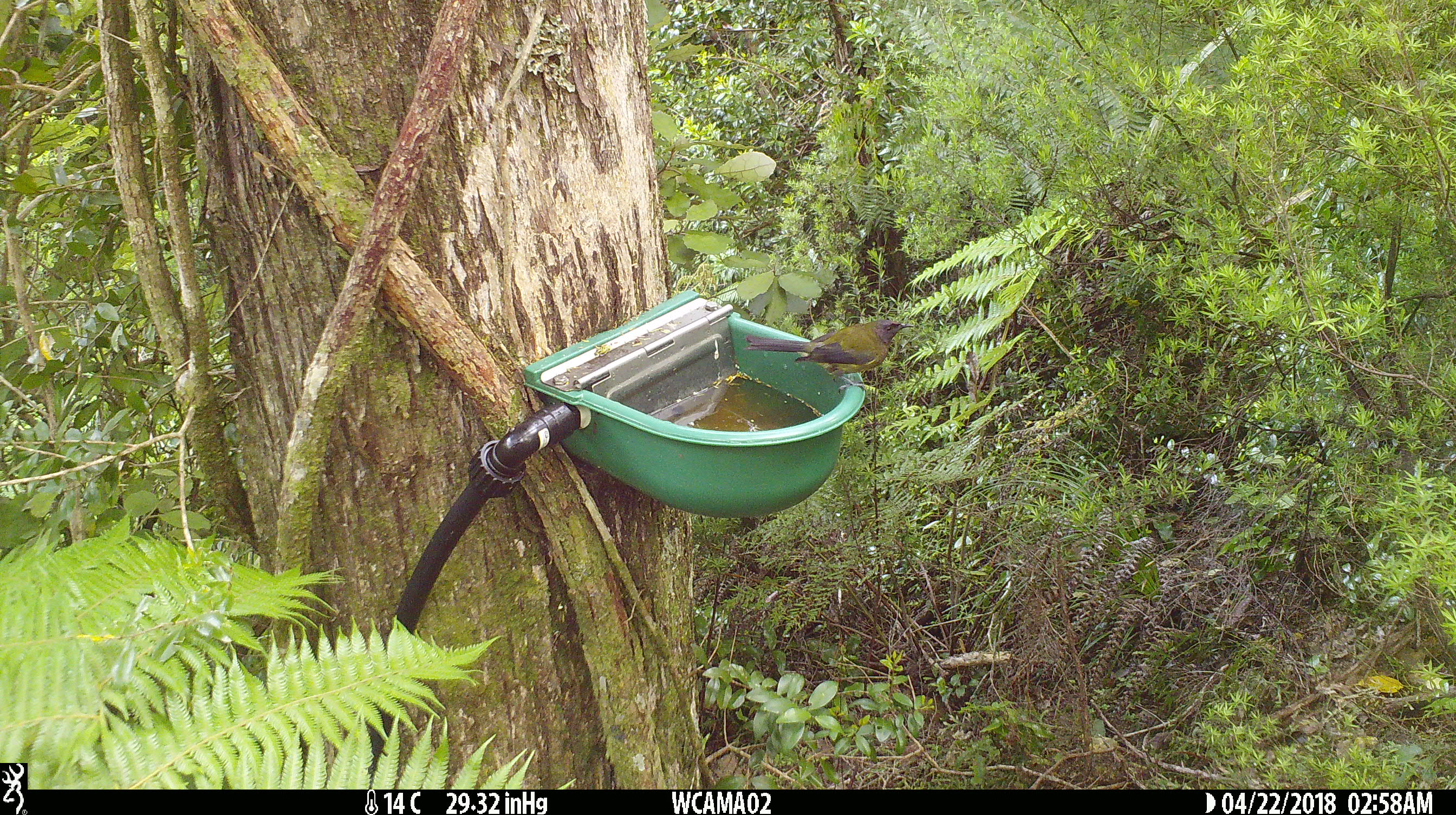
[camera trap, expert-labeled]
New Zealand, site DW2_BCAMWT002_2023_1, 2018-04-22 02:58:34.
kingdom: Animalia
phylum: Chordata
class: Aves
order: Passeriformes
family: Meliphagidae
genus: Anthornis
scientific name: Anthornis melanura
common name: new zealand bellbird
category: bellbird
Bellbird (new zealand bellbird) (Anthornis melanura).